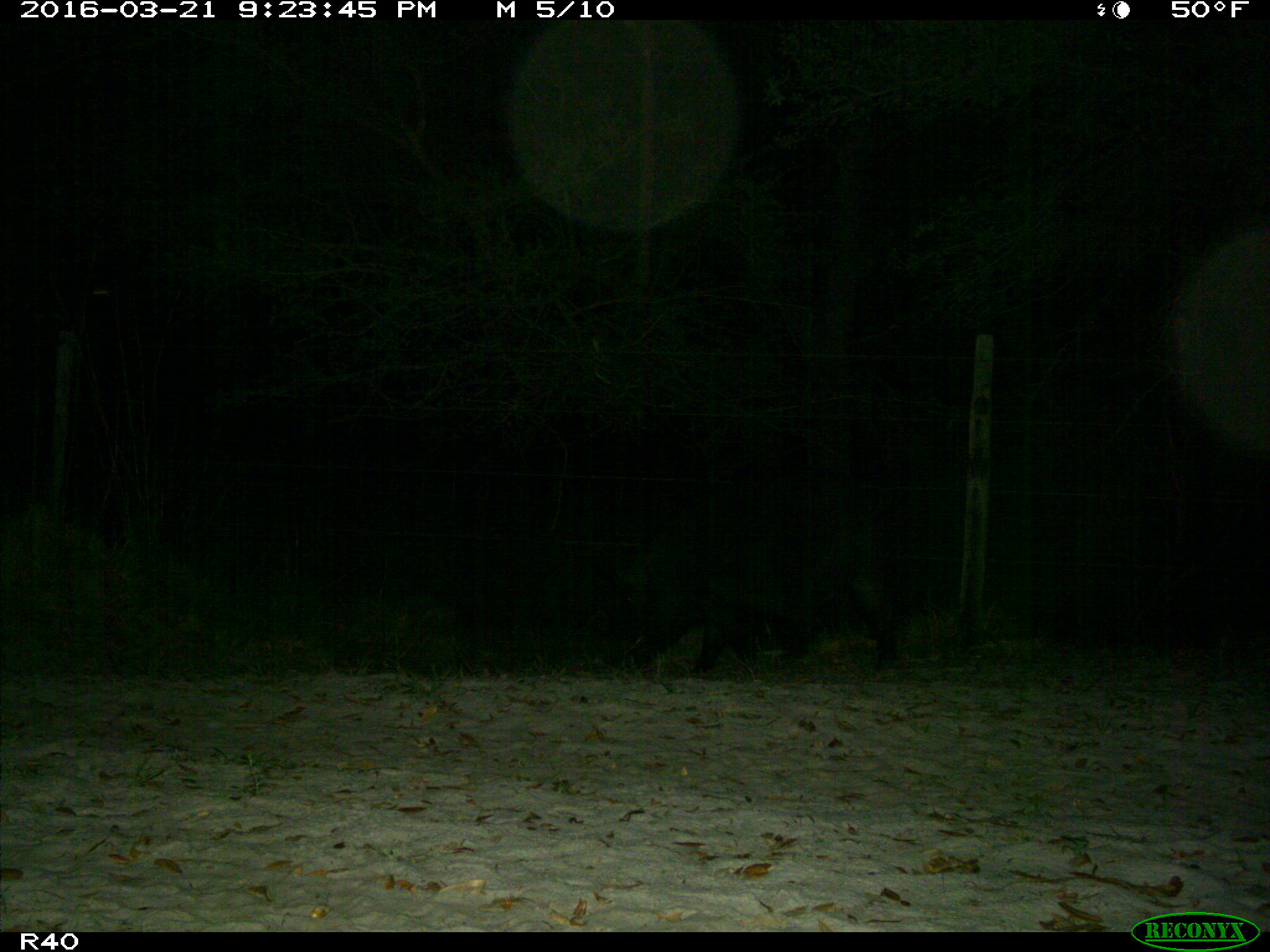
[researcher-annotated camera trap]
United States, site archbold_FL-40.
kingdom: Animalia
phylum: Chordata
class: Mammalia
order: Artiodactyla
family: Suidae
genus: Sus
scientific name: Sus scrofa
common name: wild boar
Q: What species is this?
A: Sus scrofa (wild boar).